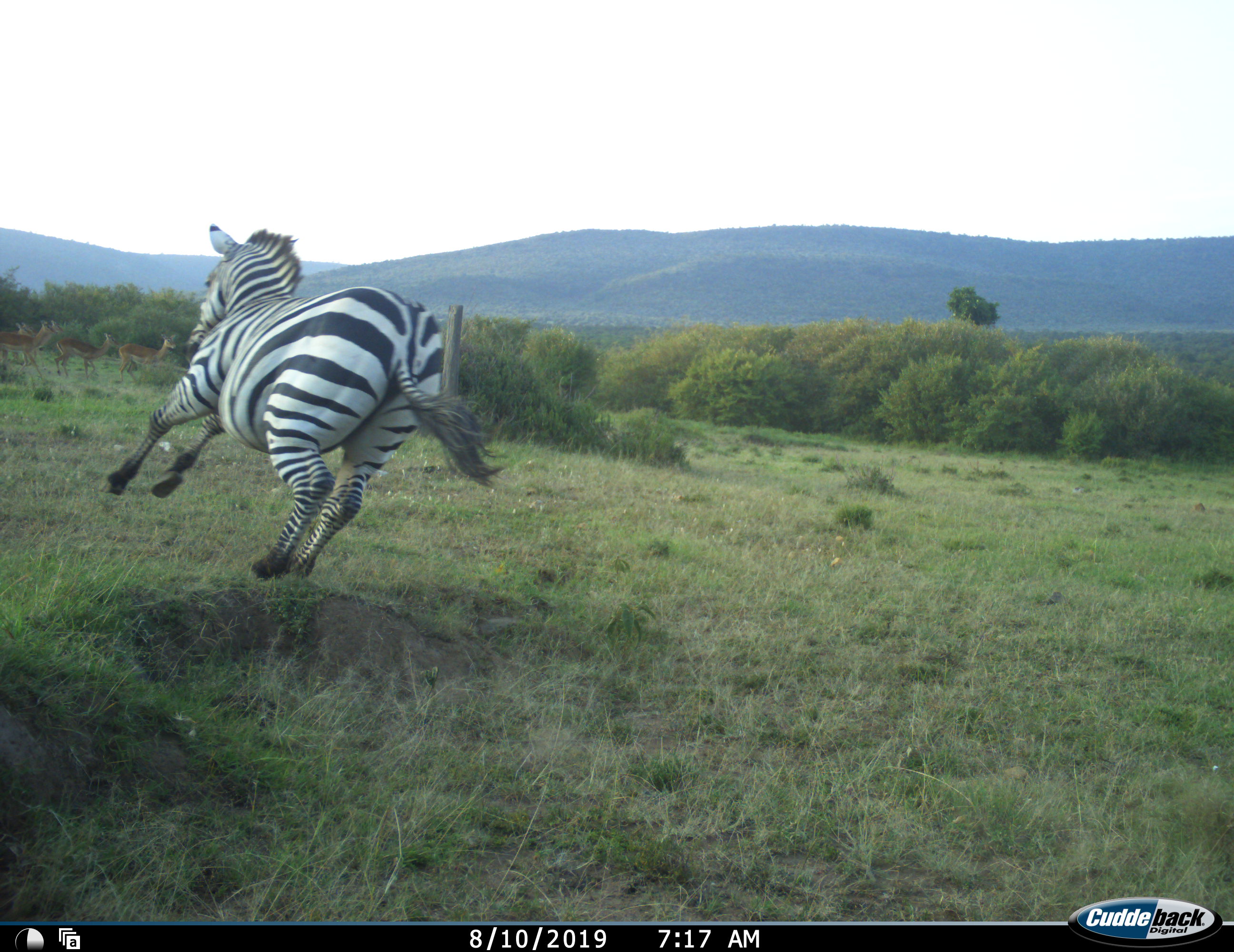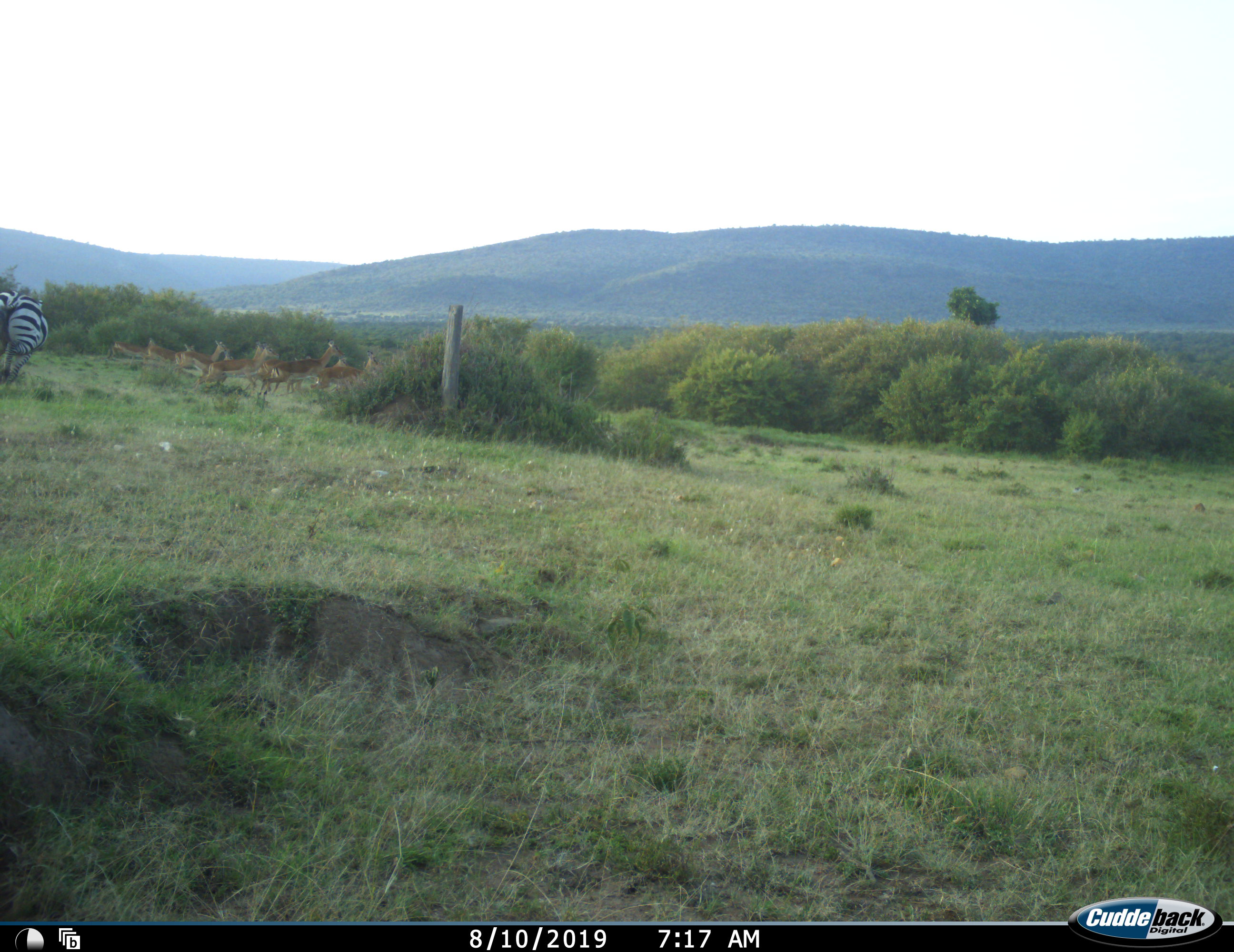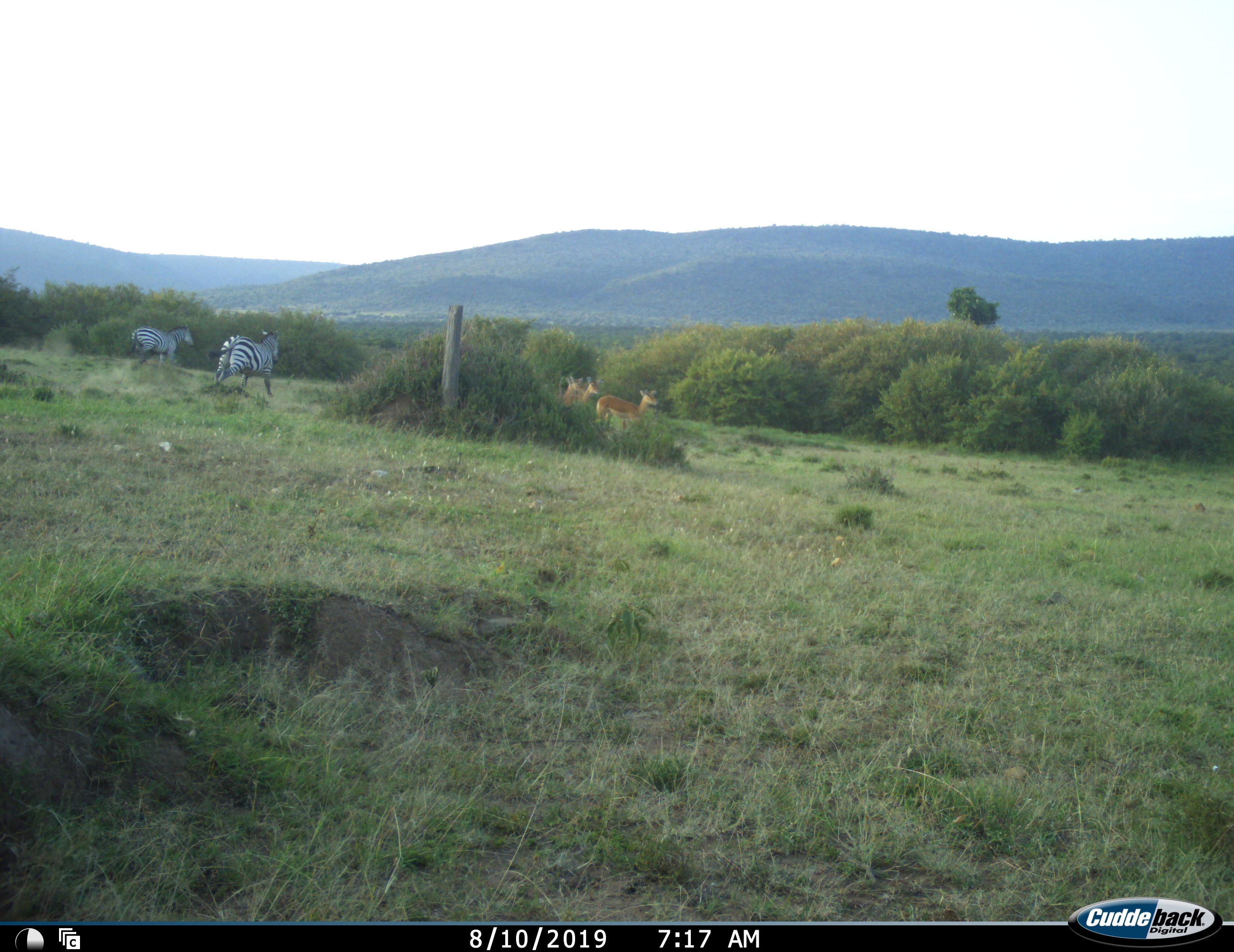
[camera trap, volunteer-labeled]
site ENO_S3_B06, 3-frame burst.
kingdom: Animalia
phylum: Chordata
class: Mammalia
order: Artiodactyla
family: Bovidae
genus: Aepyceros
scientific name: Aepyceros melampus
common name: impala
Impala (Aepyceros melampus), count 7. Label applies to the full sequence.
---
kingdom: Animalia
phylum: Chordata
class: Mammalia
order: Perissodactyla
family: Equidae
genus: Equus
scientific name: Equus quagga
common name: plains zebra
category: zebraplains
Zebraplains (plains zebra) (Equus quagga), count 2. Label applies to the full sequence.